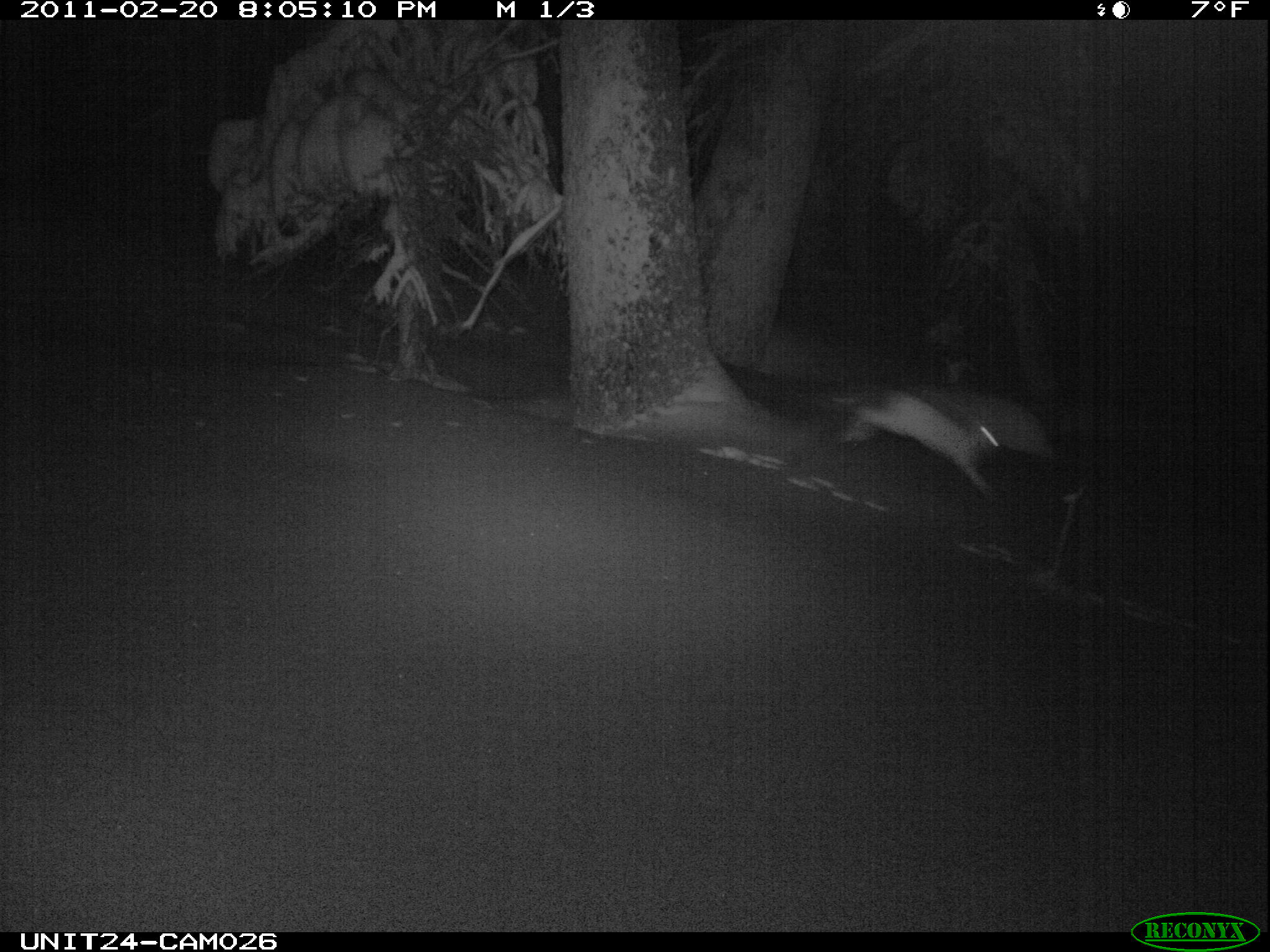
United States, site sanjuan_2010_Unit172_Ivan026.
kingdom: Animalia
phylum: Chordata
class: Mammalia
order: Lagomorpha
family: Leporidae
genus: Lepus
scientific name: Lepus americanus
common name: snowshoe hare